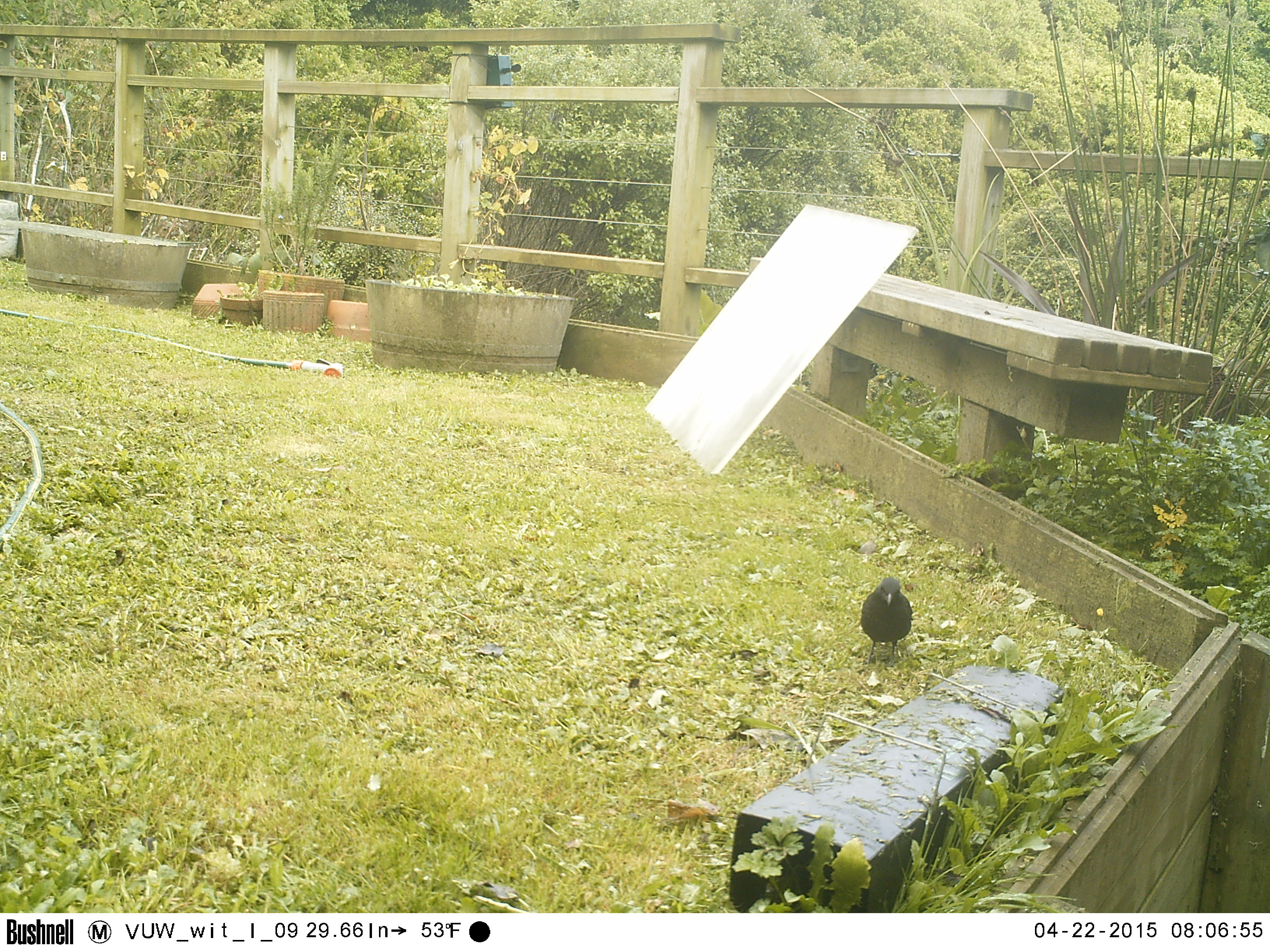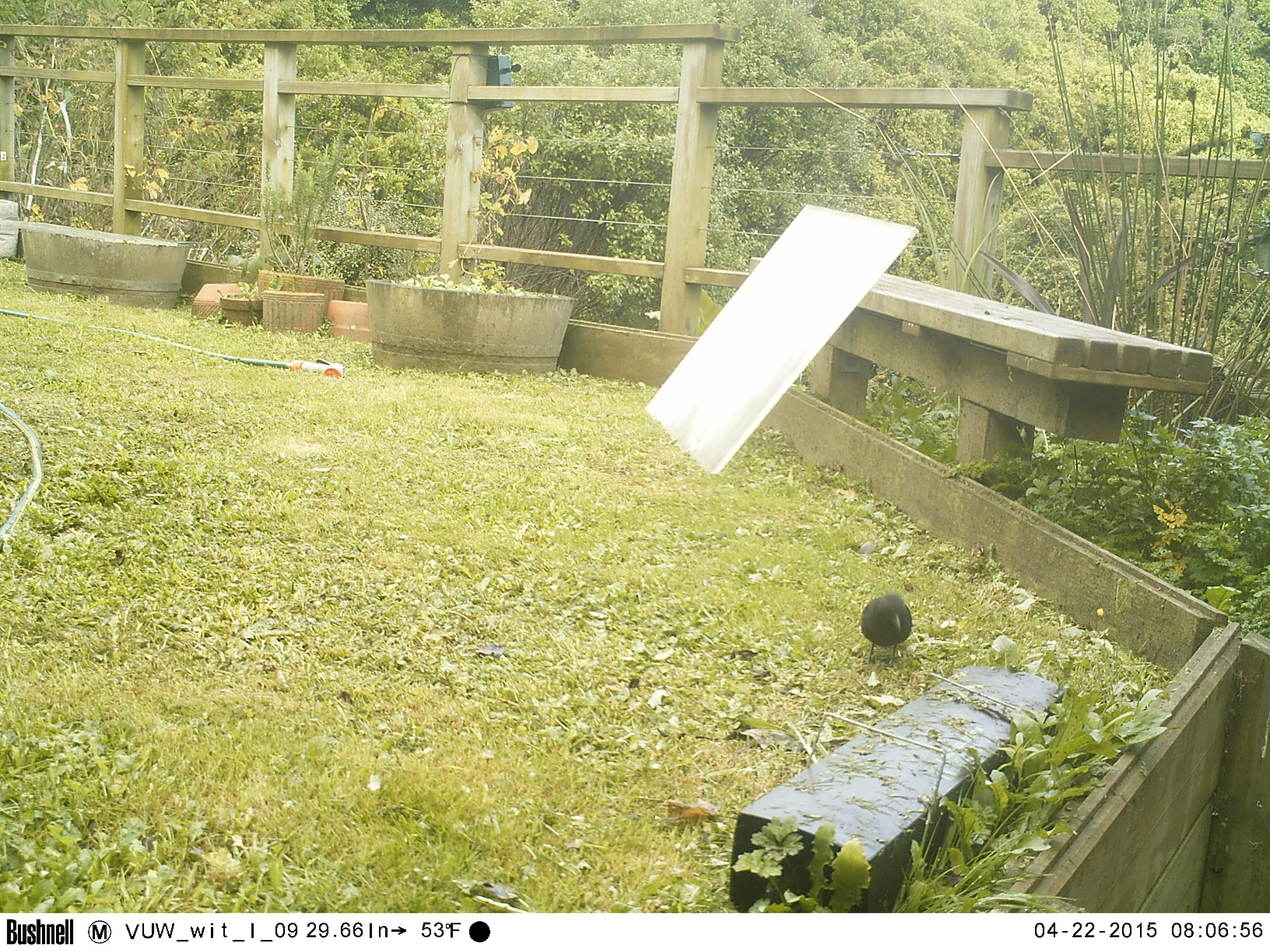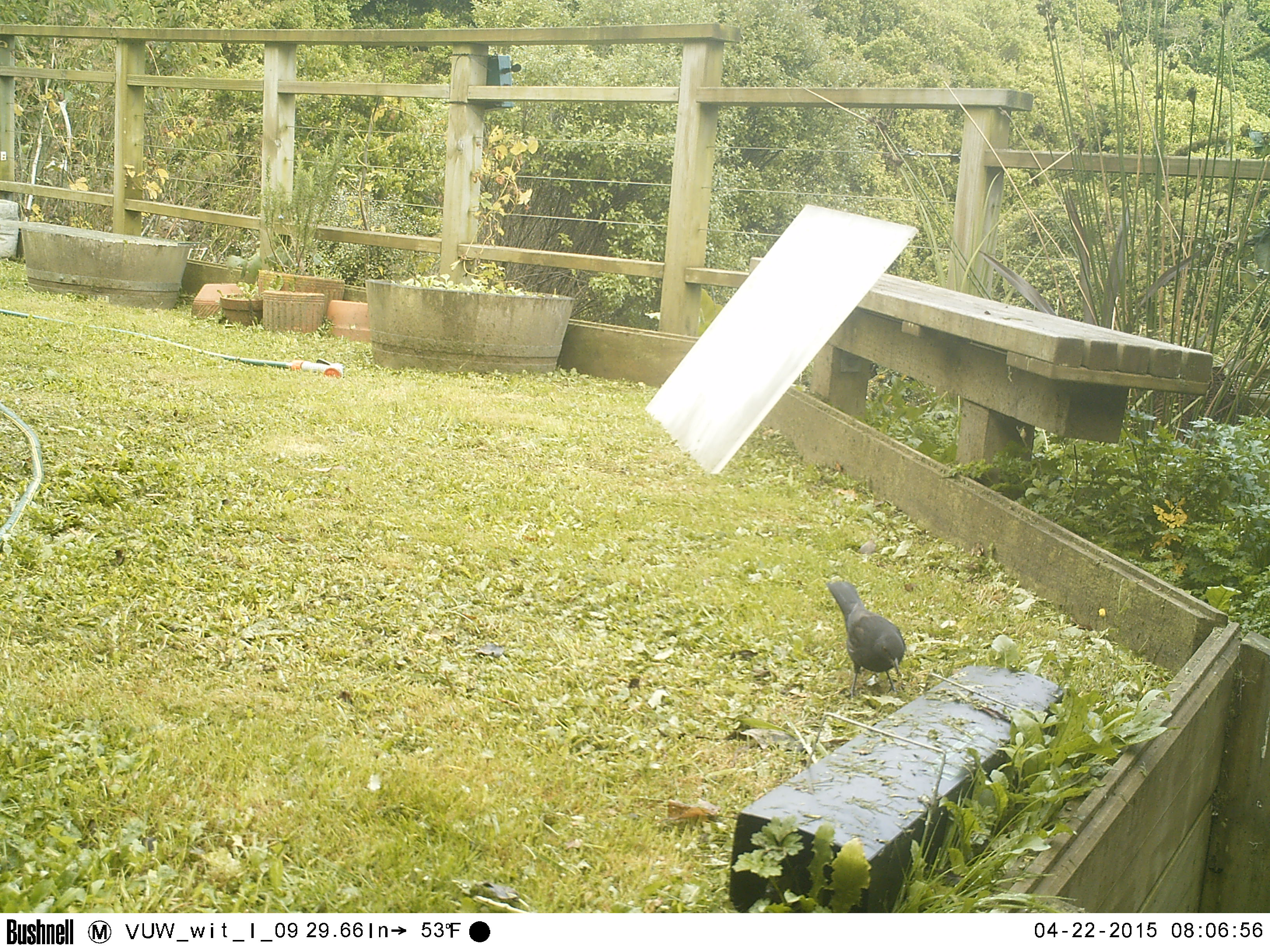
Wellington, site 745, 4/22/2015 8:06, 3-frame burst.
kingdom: Animalia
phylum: Chordata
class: Aves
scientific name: Aves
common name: bird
Bird (Aves).